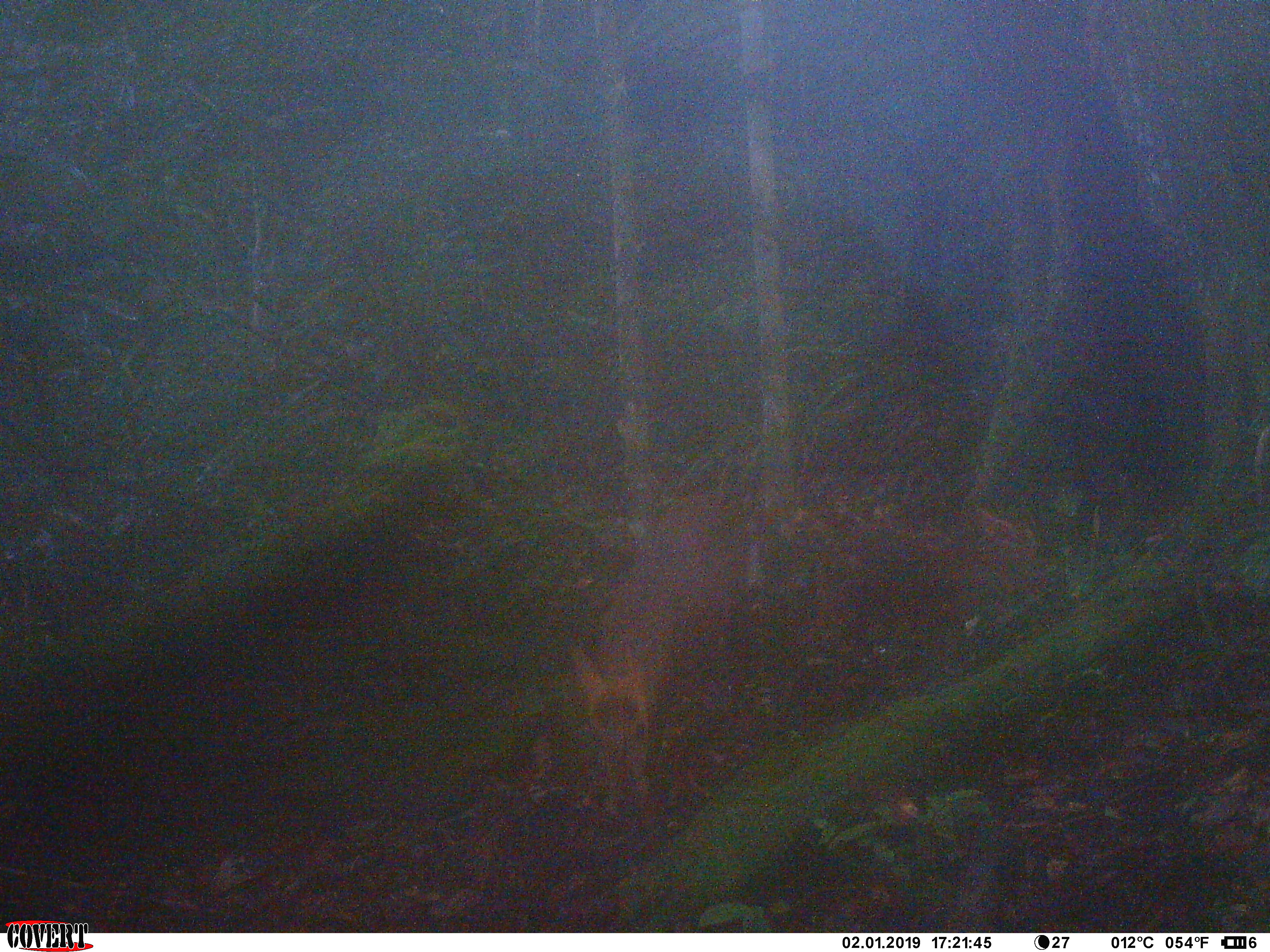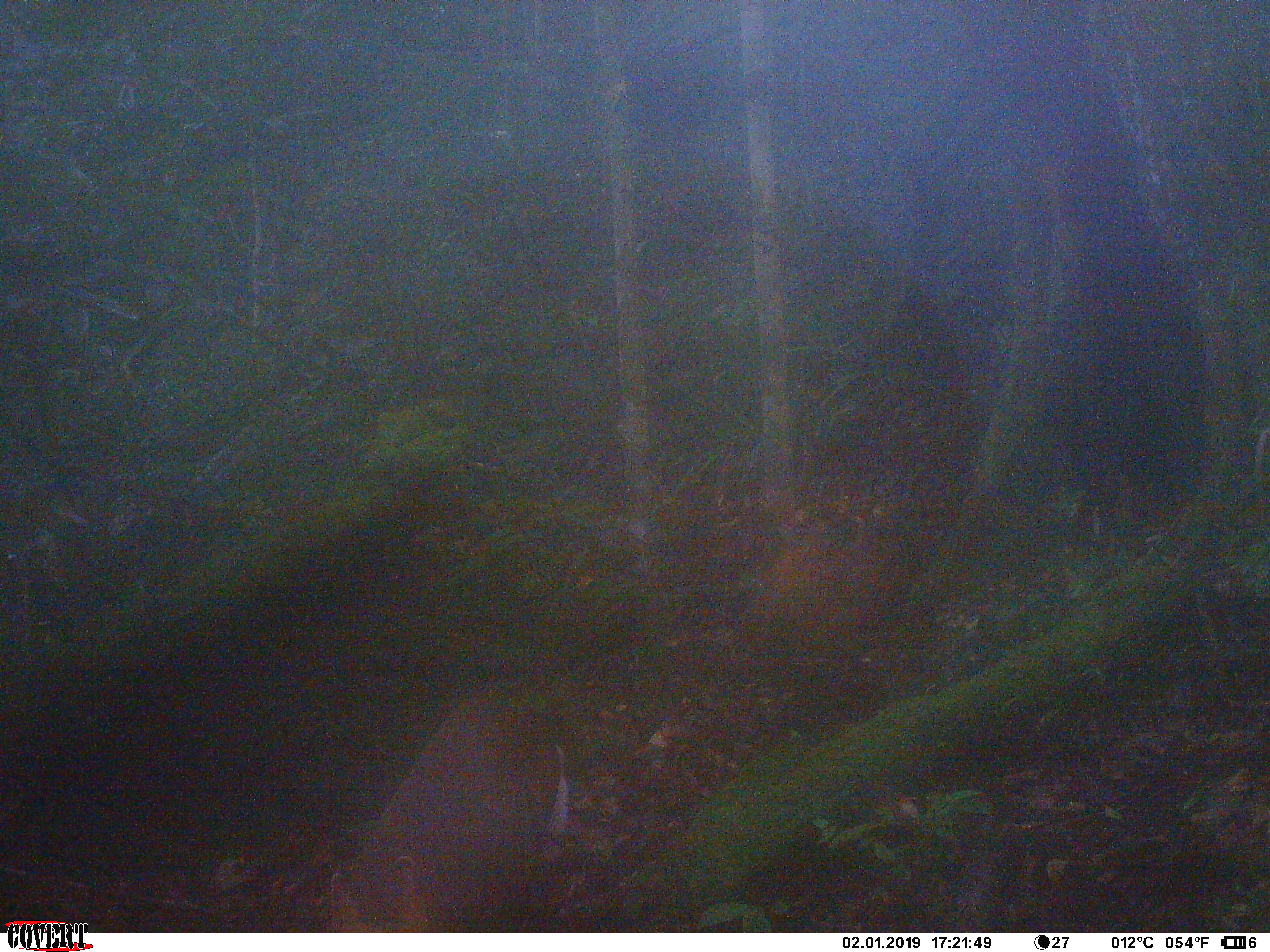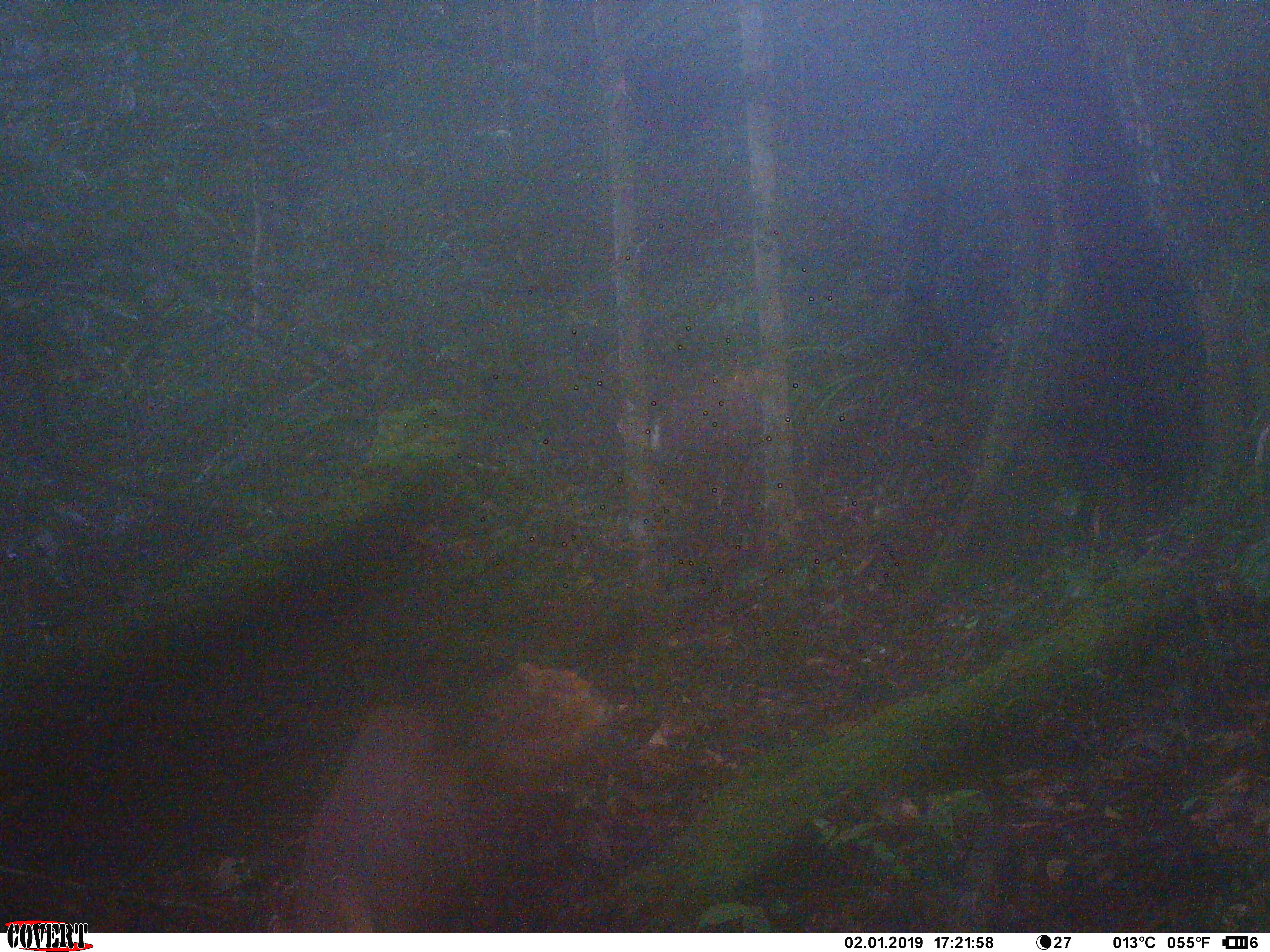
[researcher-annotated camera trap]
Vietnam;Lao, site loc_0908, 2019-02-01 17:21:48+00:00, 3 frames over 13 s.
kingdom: Animalia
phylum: Chordata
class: Mammalia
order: Artiodactyla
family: Cervidae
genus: Muntiacus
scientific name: Muntiacus rooseveltorum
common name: roosevelt's muntjac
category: roosevelts muntjac group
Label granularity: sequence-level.